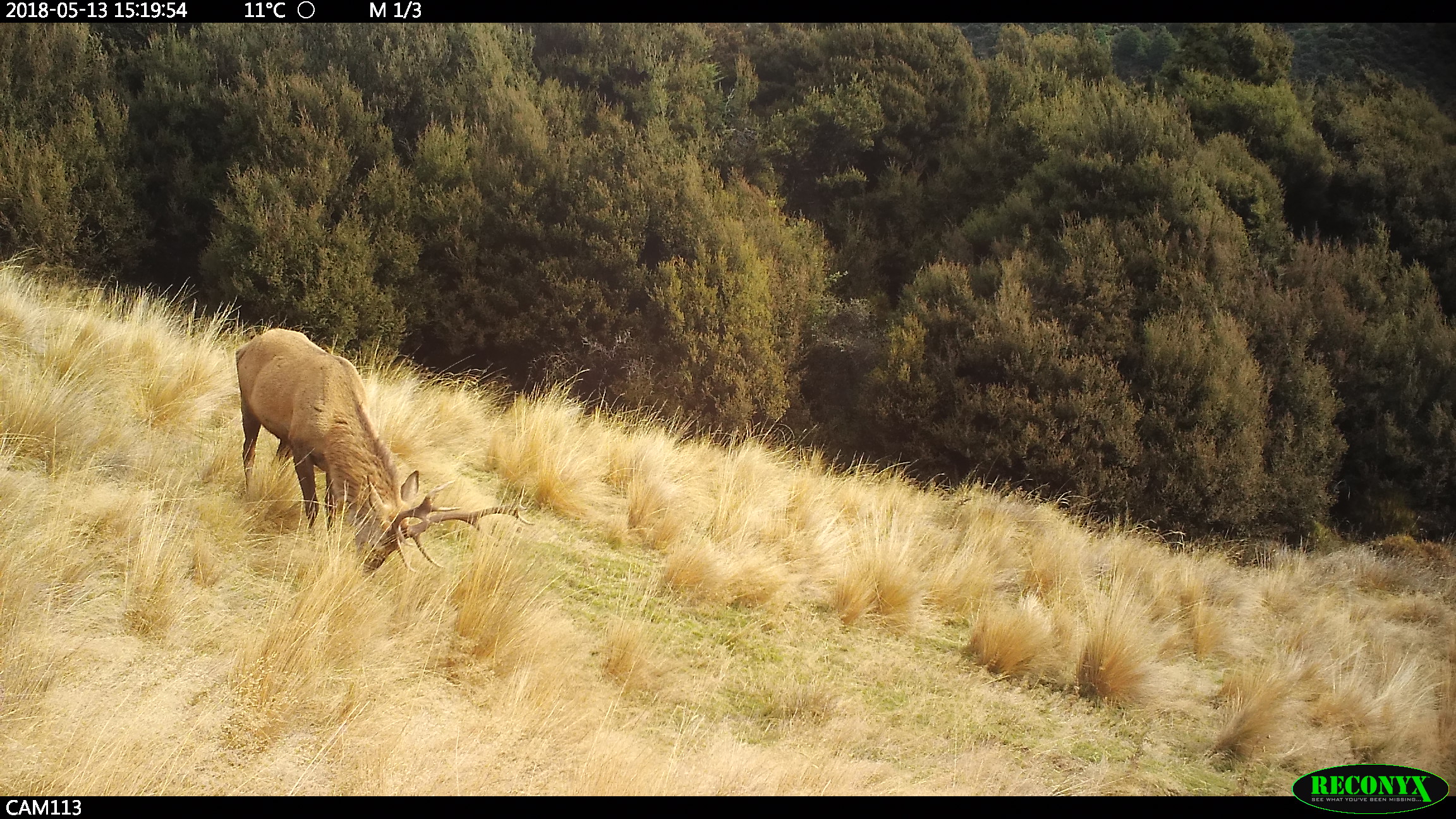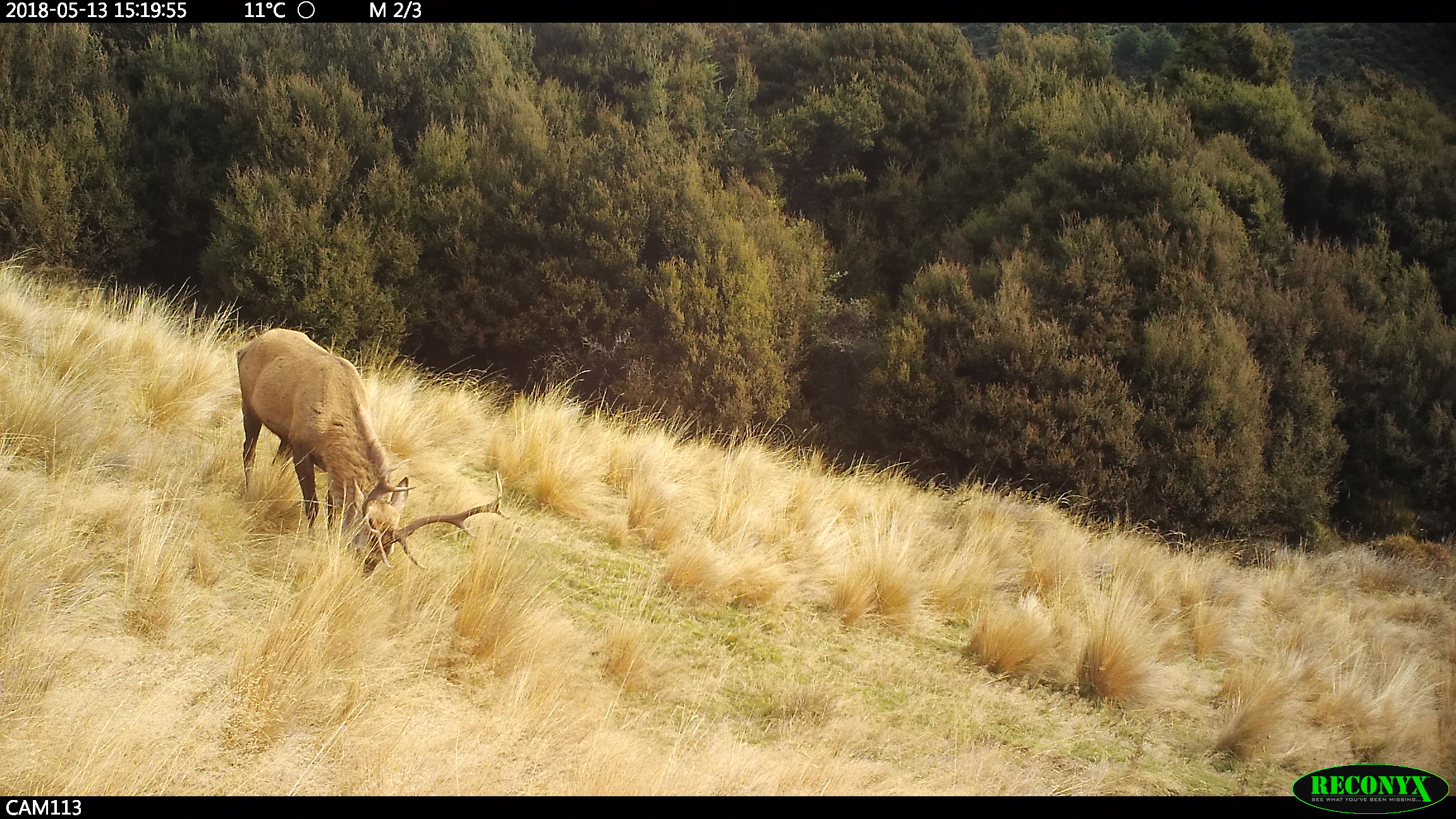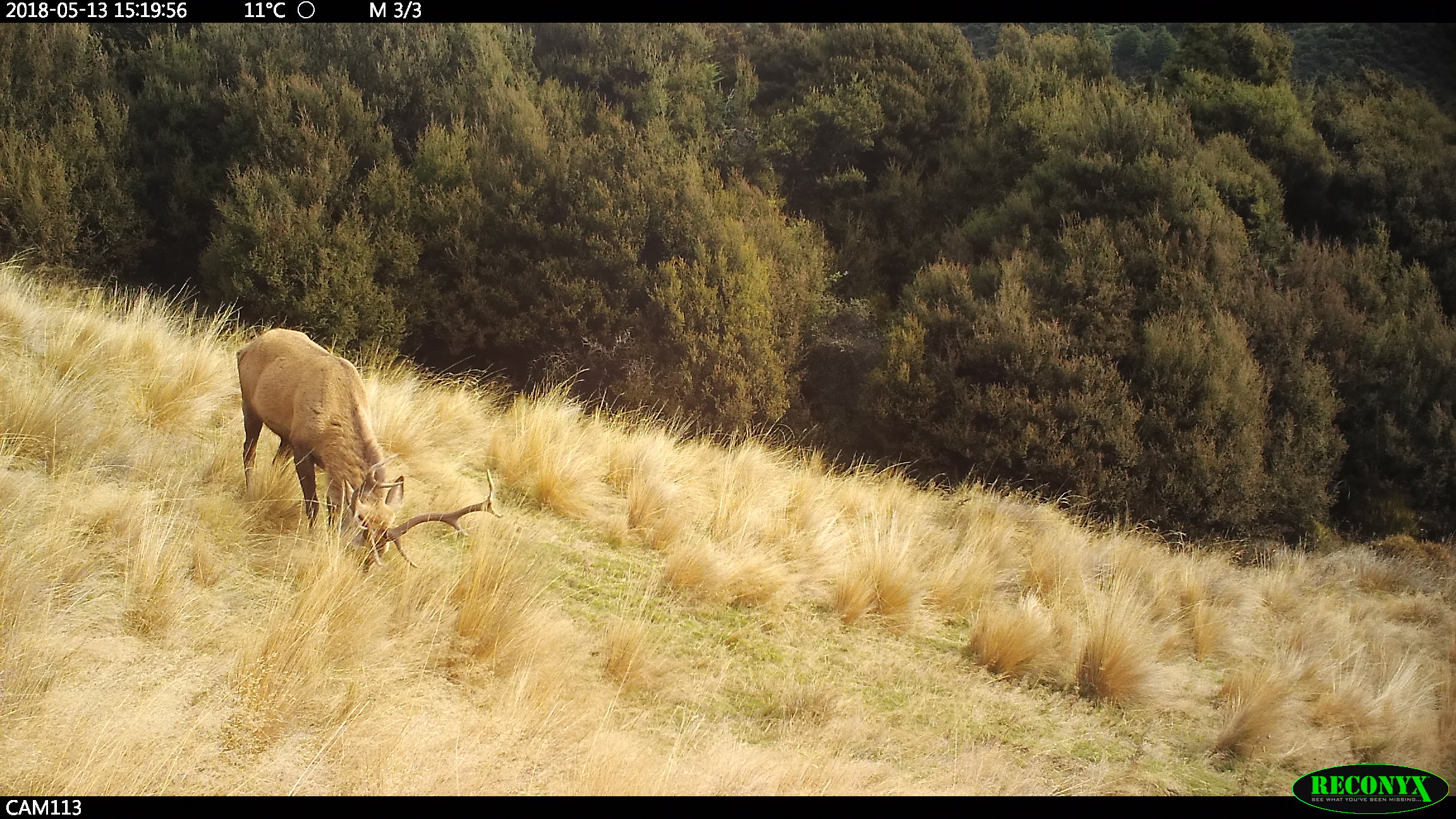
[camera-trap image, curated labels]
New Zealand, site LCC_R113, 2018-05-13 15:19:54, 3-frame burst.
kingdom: Animalia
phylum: Chordata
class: Mammalia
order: Artiodactyla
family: Cervidae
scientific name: Cervidae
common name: deer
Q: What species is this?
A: Deer (Cervidae).